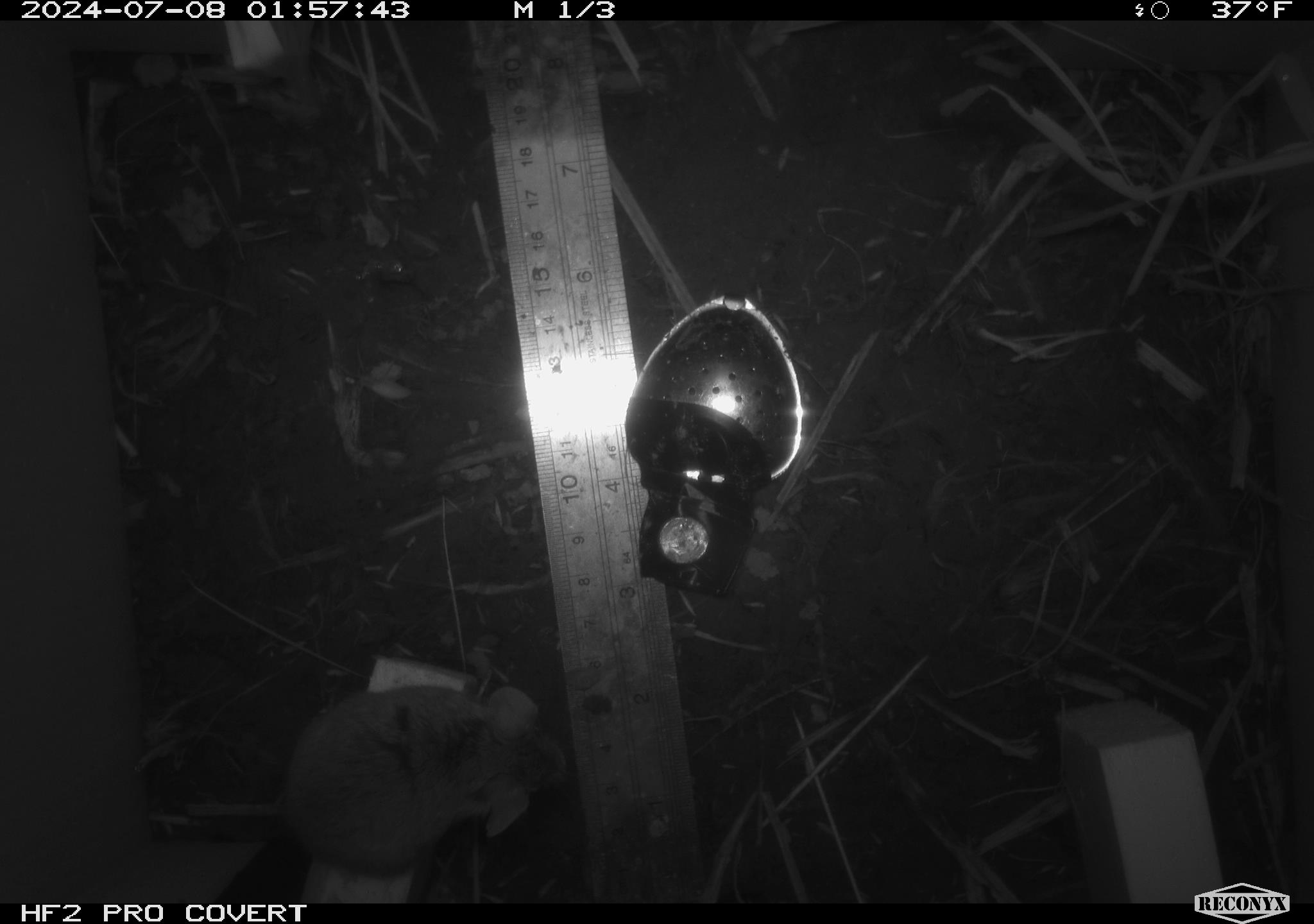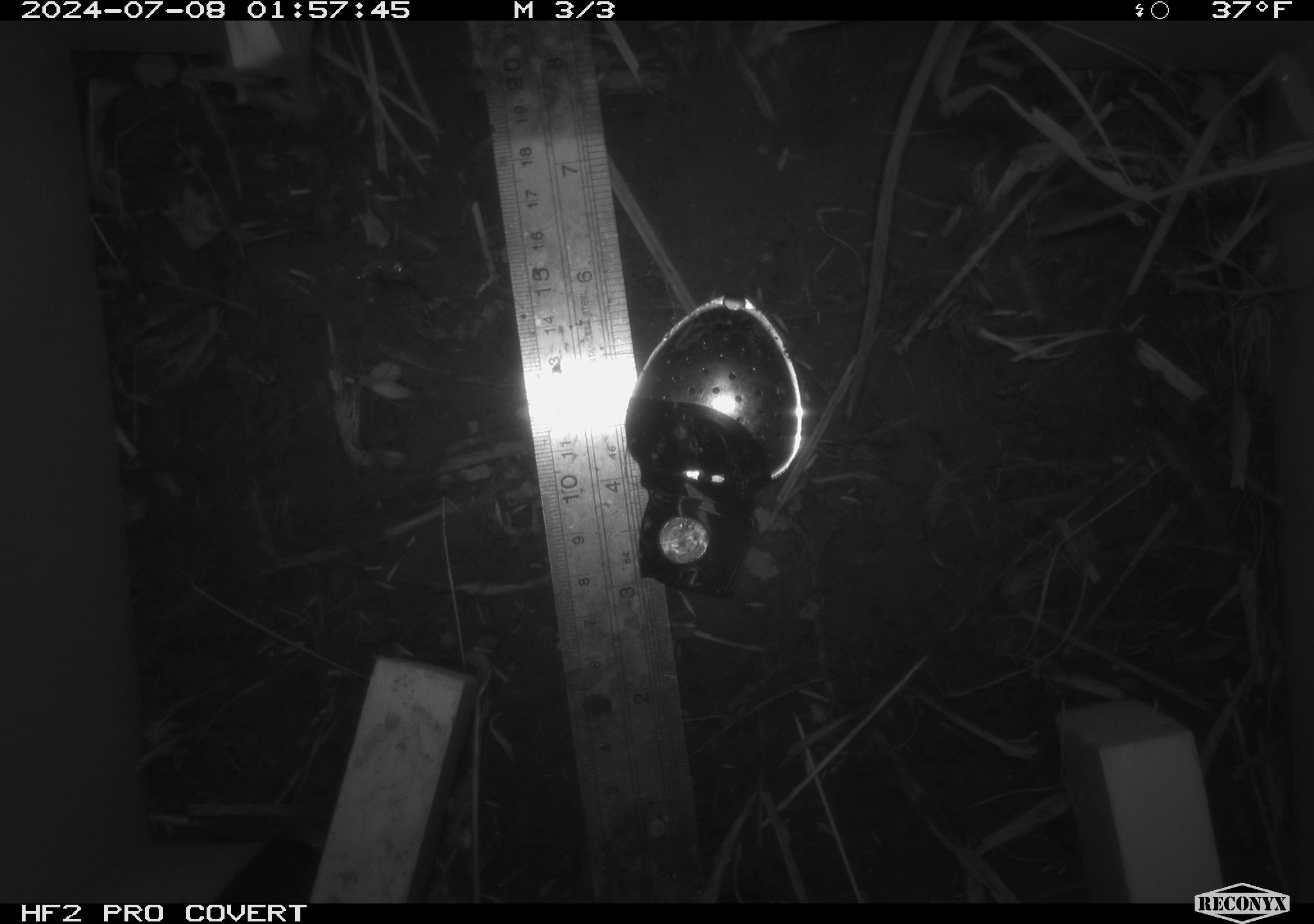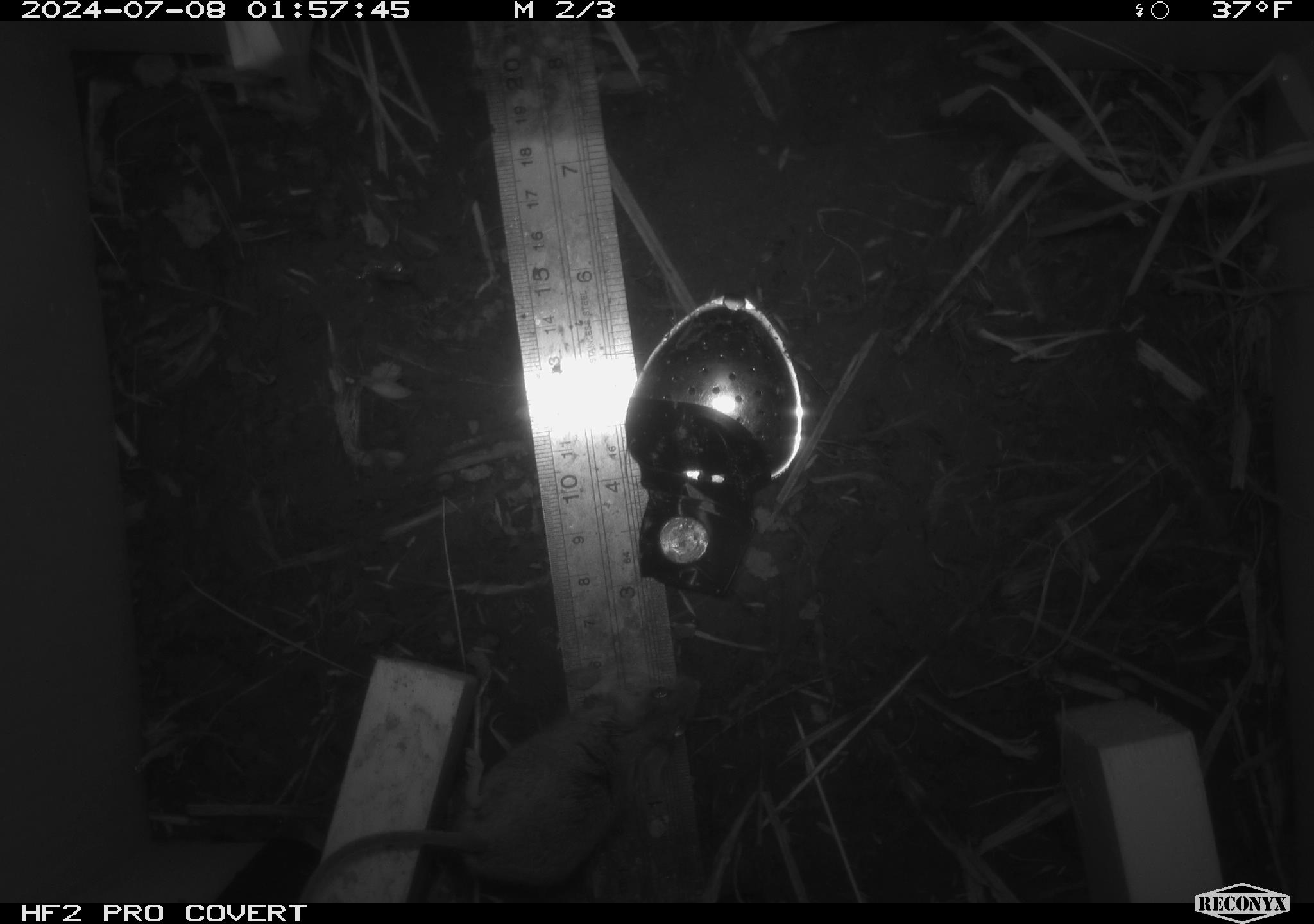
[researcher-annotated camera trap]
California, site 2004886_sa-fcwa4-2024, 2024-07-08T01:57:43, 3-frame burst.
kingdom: Animalia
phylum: Chordata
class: Mammalia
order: Rodentia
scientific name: Rodentia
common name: rodent